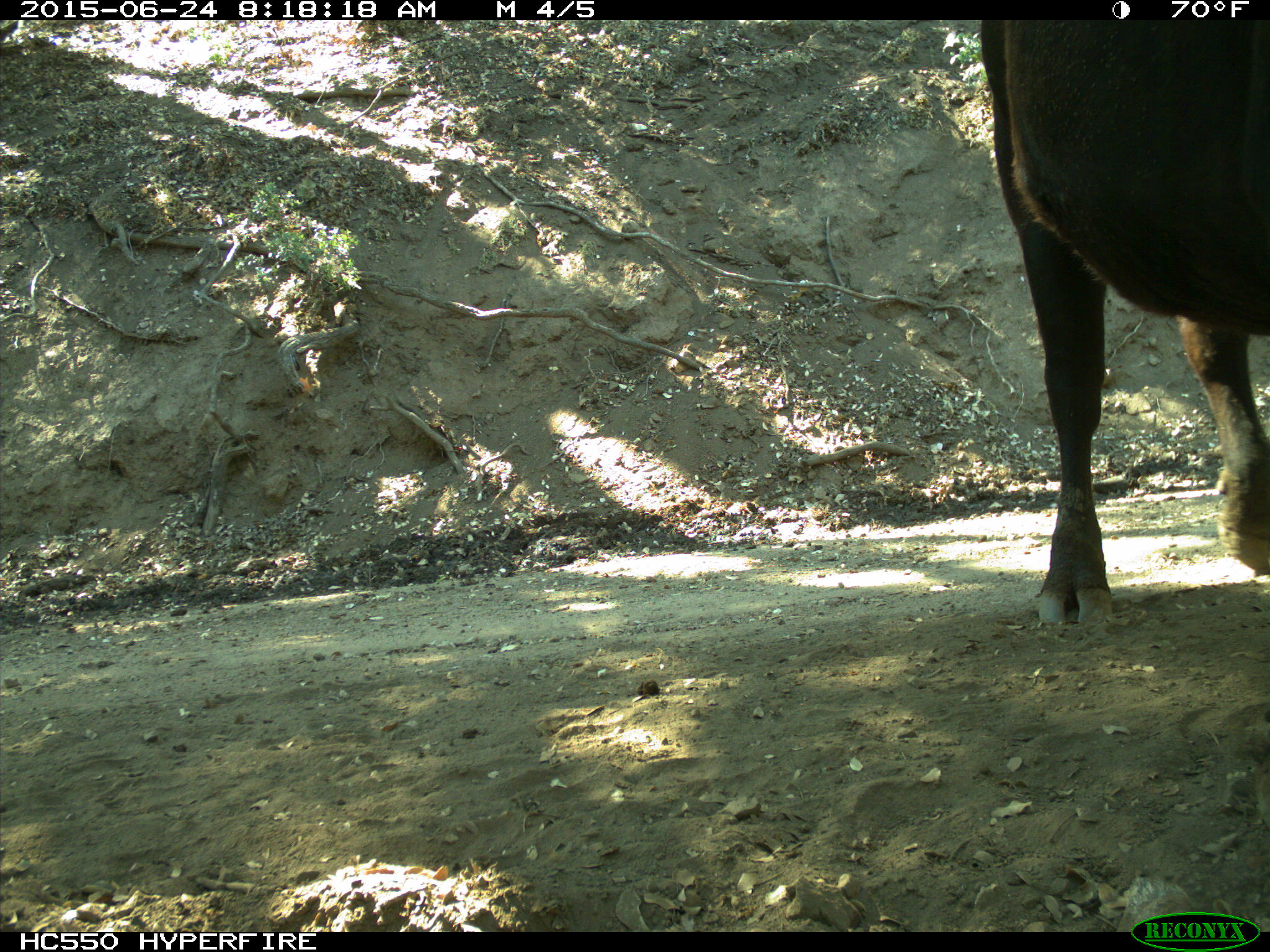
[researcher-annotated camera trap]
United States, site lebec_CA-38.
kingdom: Animalia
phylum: Chordata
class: Mammalia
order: Artiodactyla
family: Bovidae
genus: Bos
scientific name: Bos taurus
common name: domestic cow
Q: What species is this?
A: Bos taurus (domestic cow).